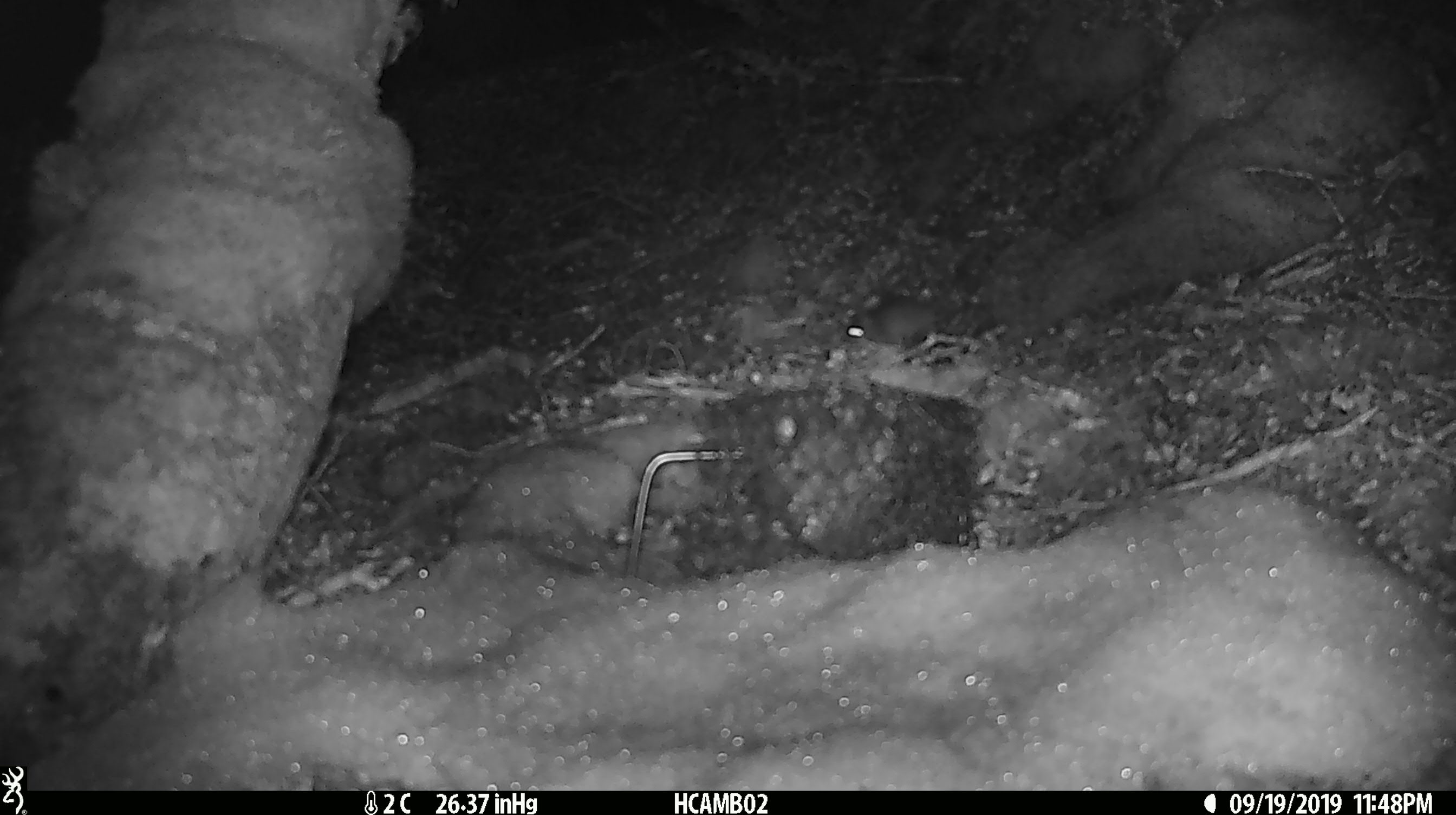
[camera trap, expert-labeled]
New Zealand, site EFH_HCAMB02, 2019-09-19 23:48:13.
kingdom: Animalia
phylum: Chordata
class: Mammalia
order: Rodentia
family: Muridae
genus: Mus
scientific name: Mus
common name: mouse